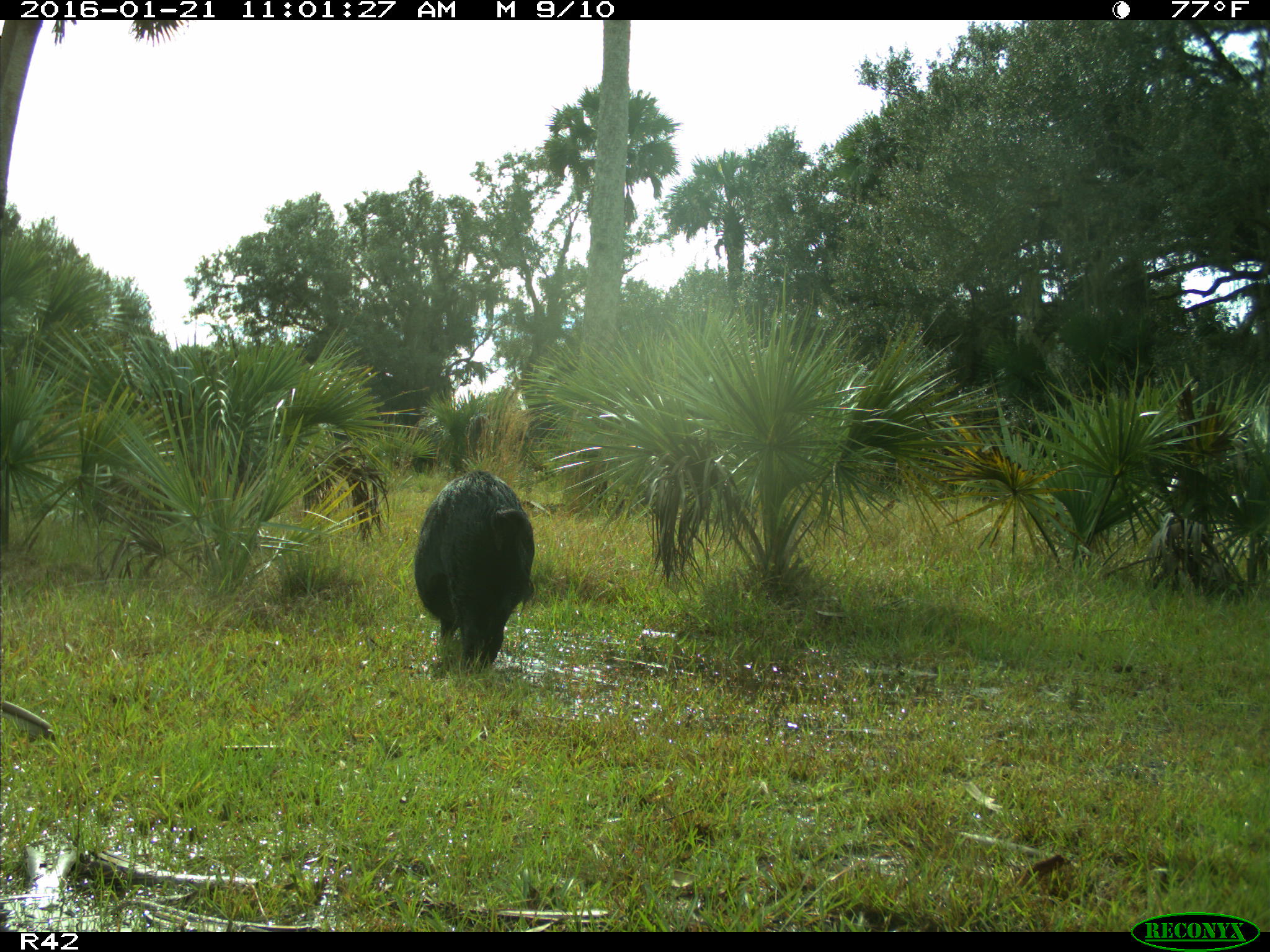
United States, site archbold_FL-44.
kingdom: Animalia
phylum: Chordata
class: Mammalia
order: Artiodactyla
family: Suidae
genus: Sus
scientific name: Sus scrofa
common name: wild boar